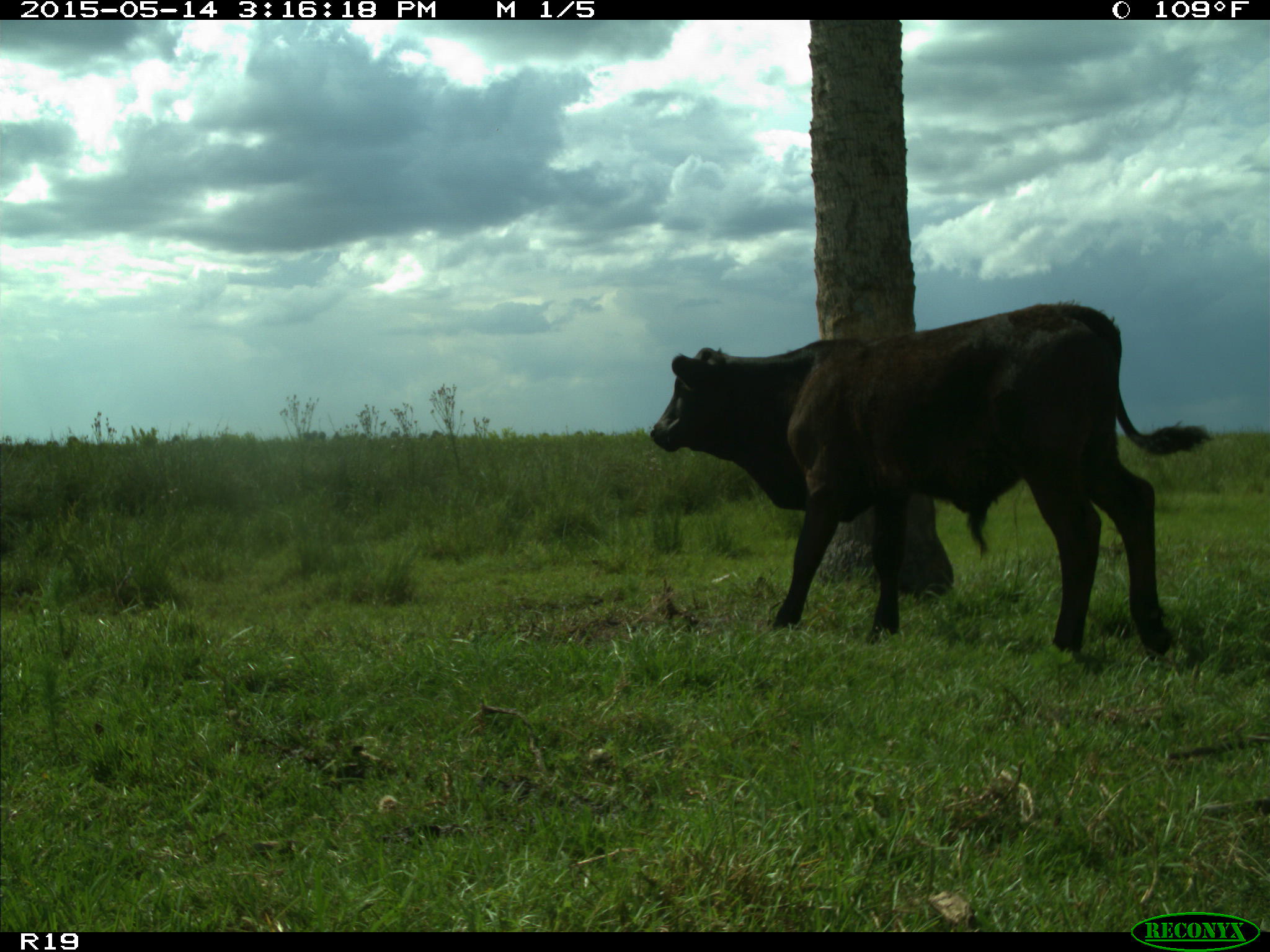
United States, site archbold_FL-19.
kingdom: Animalia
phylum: Chordata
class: Mammalia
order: Artiodactyla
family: Bovidae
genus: Bos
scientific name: Bos taurus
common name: domestic cow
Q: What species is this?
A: Bos taurus (domestic cow).